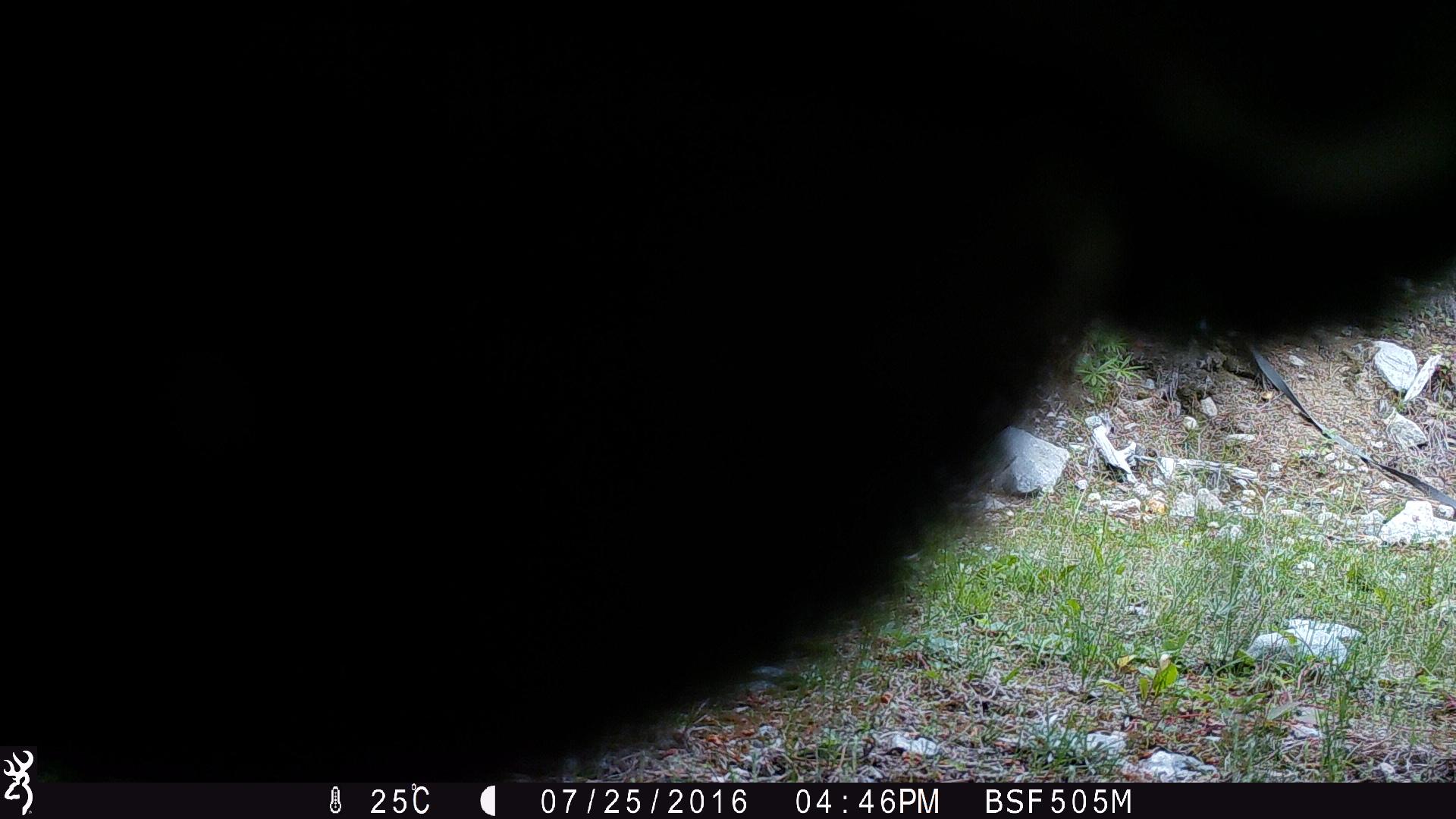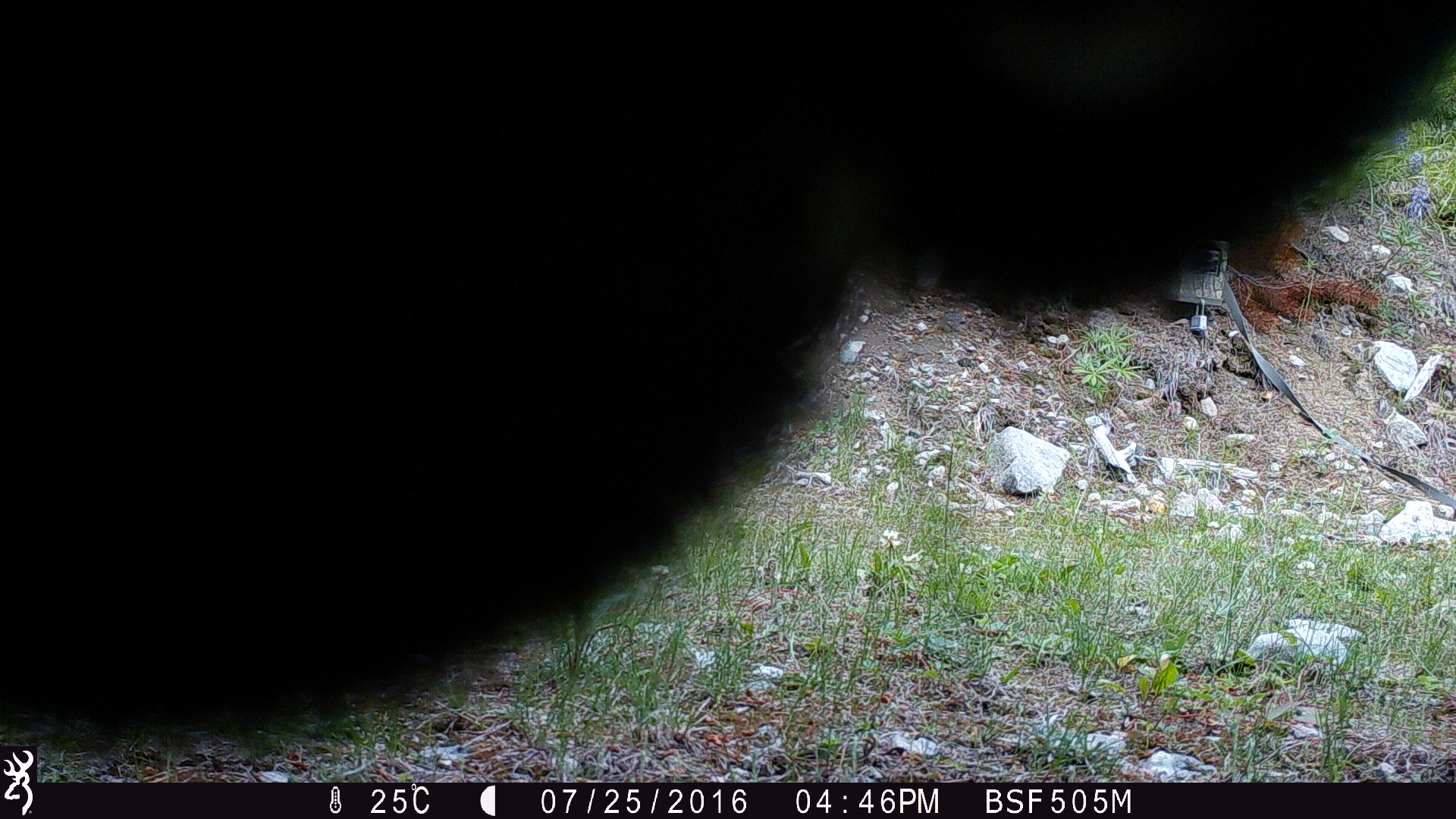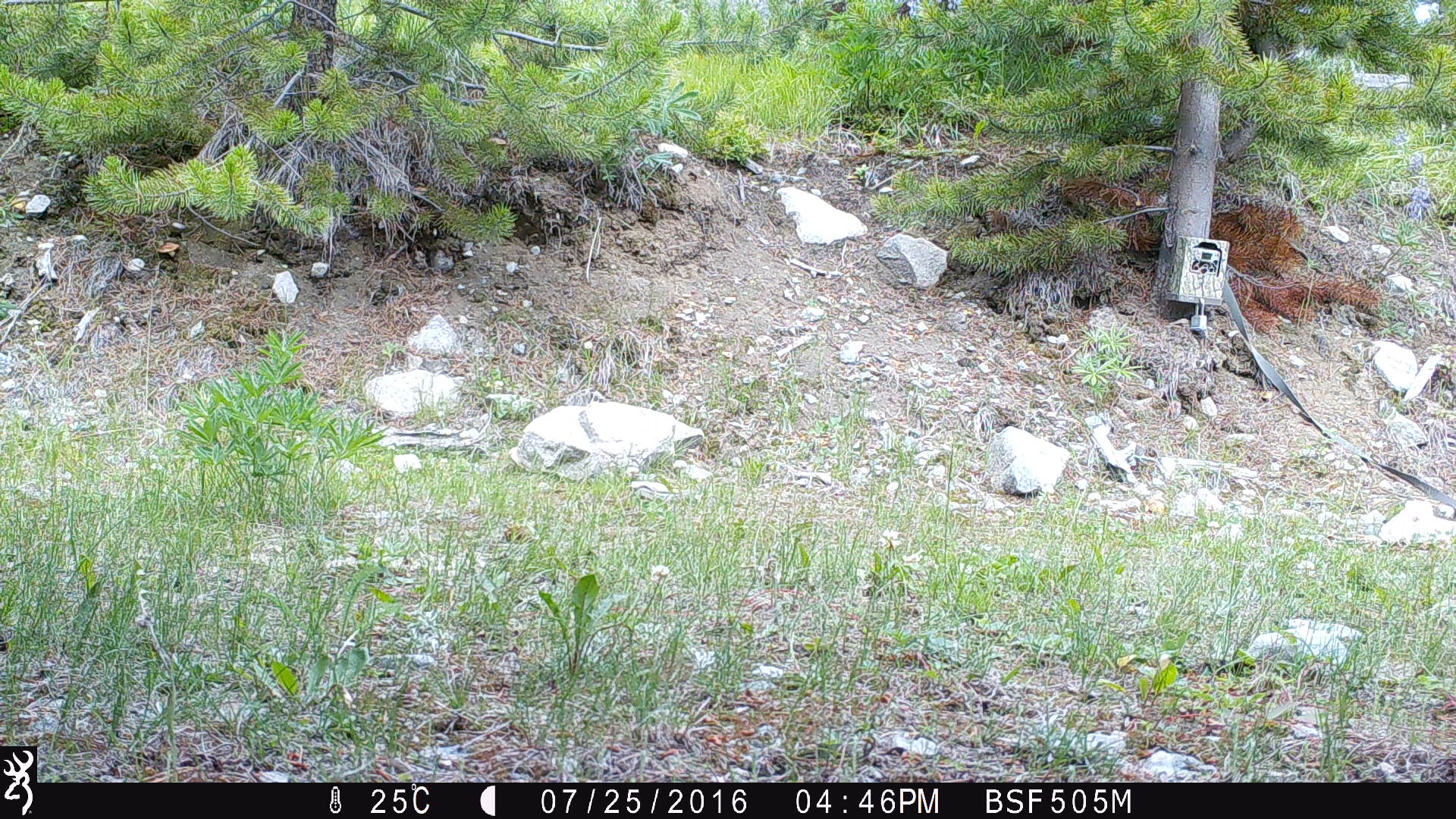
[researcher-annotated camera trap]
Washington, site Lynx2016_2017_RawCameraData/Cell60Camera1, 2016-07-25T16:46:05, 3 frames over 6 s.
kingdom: Animalia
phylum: Chordata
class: Mammalia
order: Artiodactyla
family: Bovidae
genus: Bos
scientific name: Bos taurus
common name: domestic cattle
Domestic cattle (Bos taurus). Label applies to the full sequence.